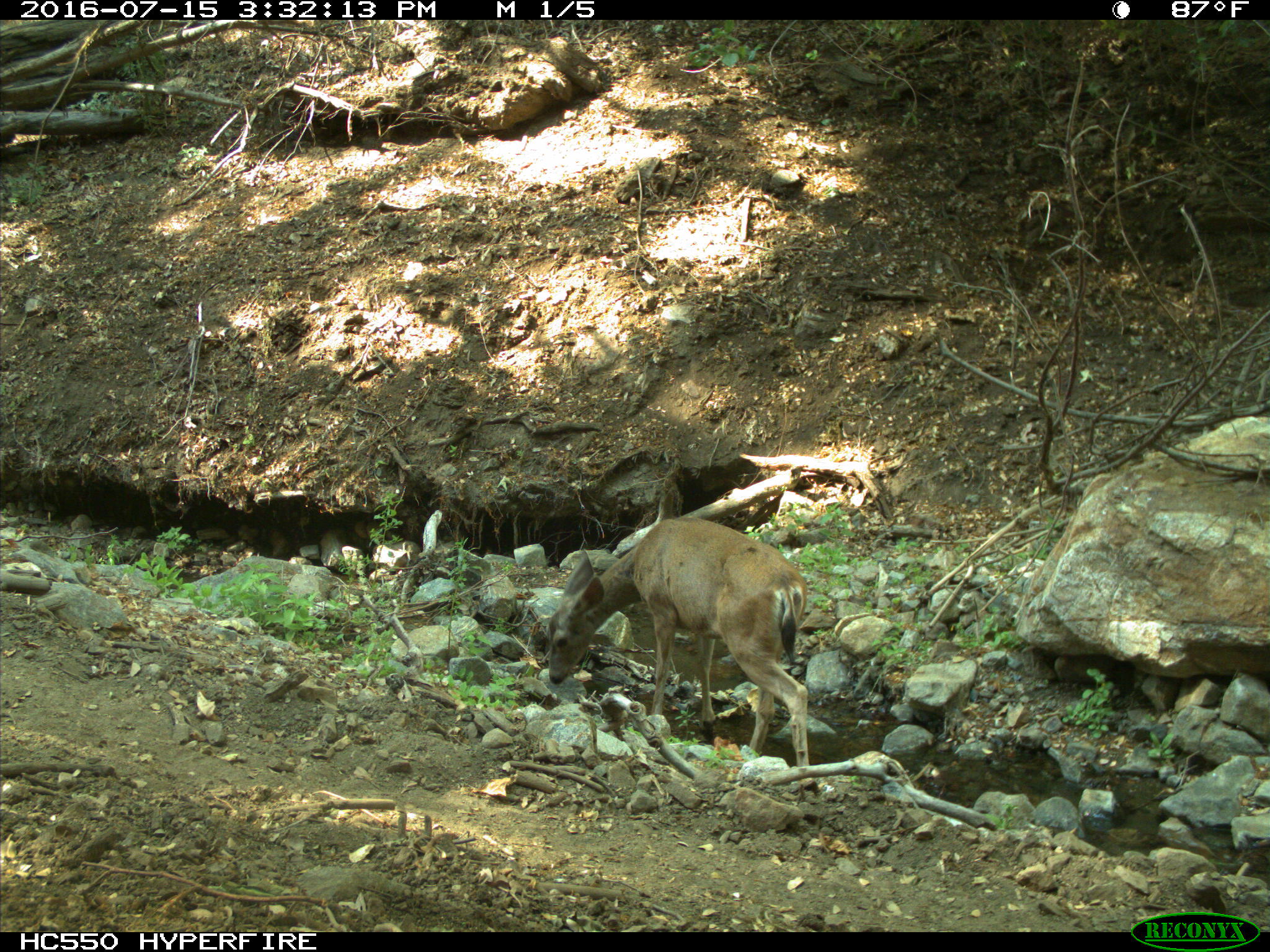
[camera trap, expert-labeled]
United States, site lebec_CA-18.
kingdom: Animalia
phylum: Chordata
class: Mammalia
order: Artiodactyla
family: Cervidae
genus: Odocoileus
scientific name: Odocoileus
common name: deer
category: unidentified deer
Unidentified deer (deer) (Odocoileus).